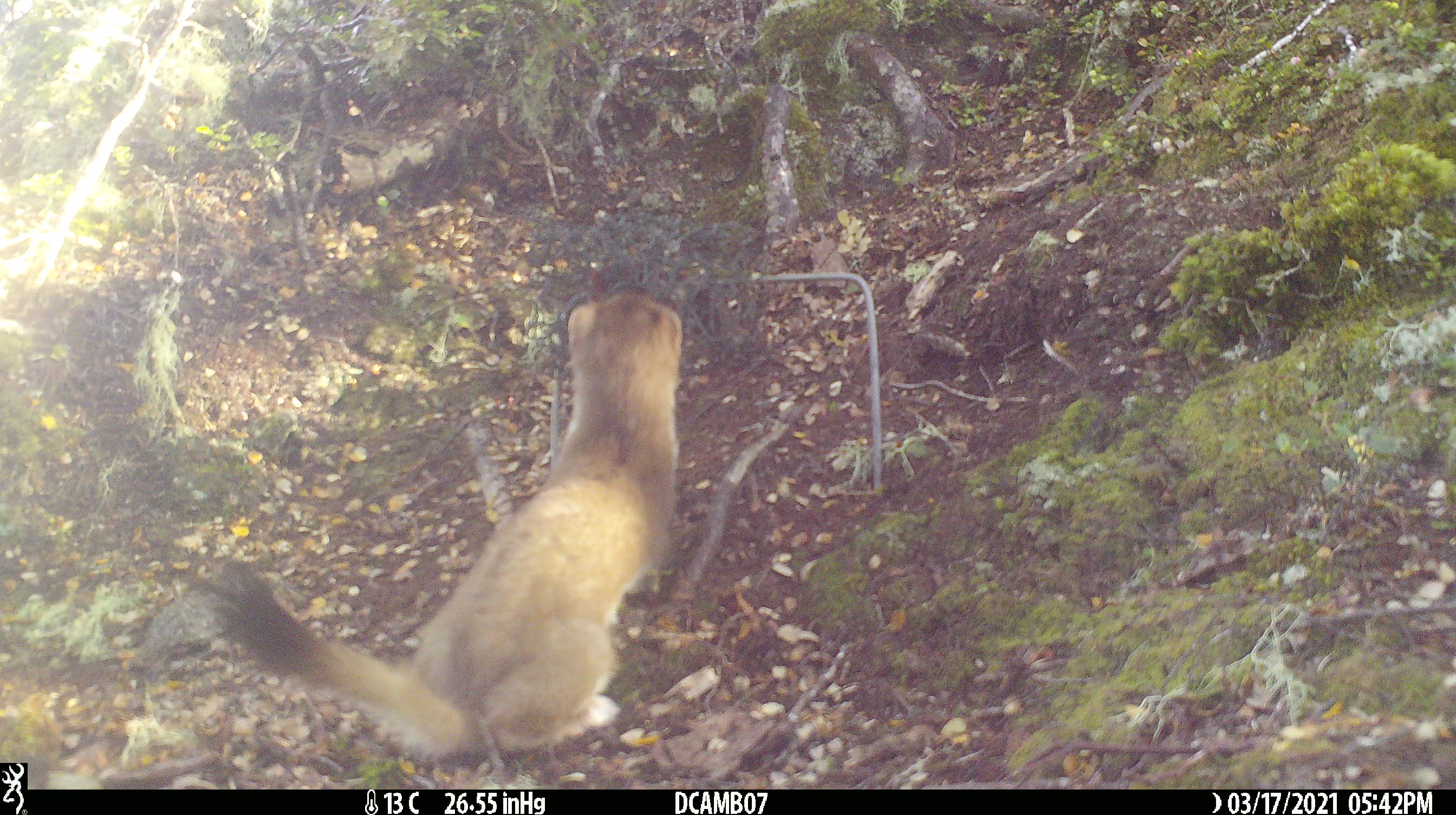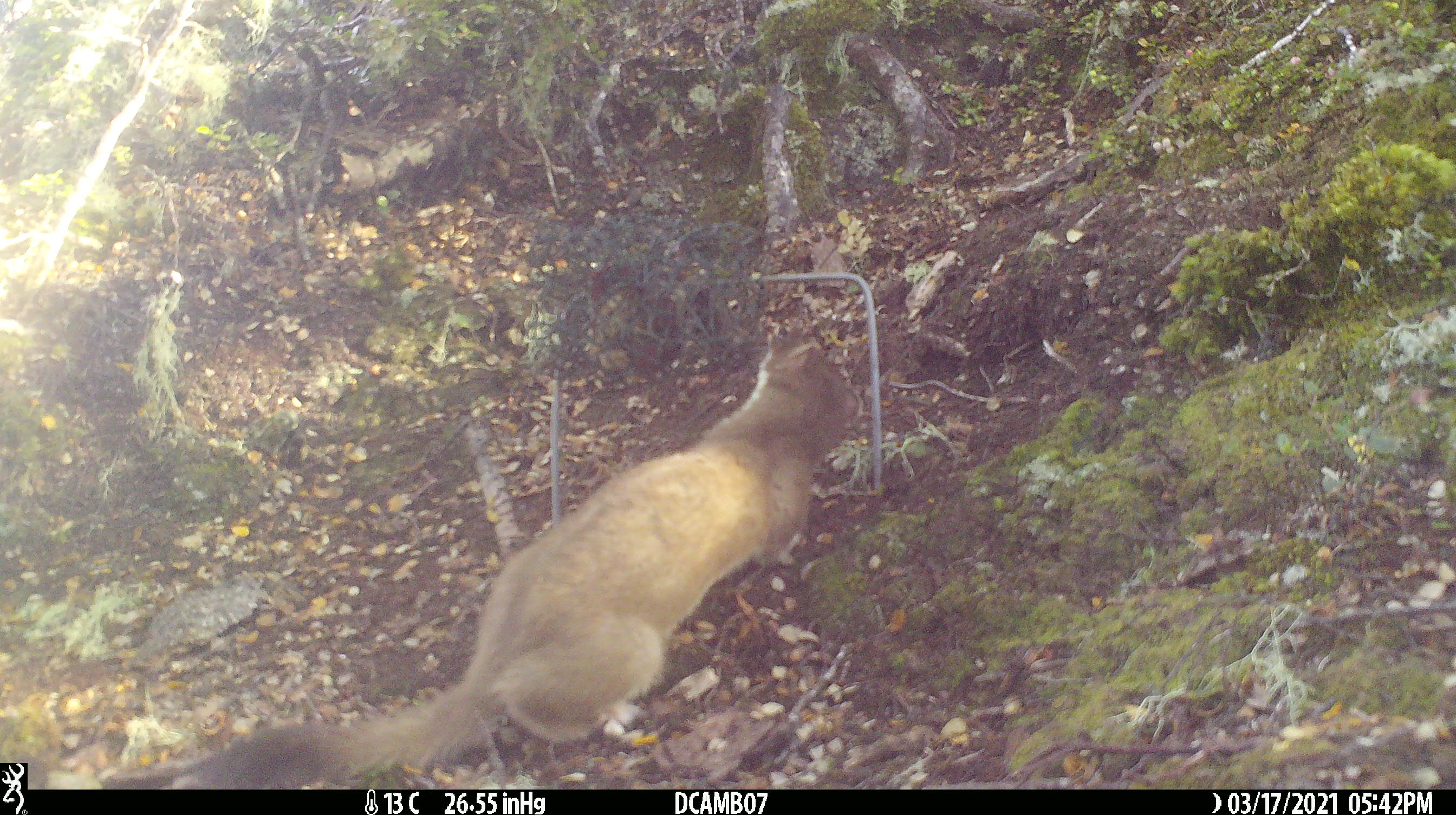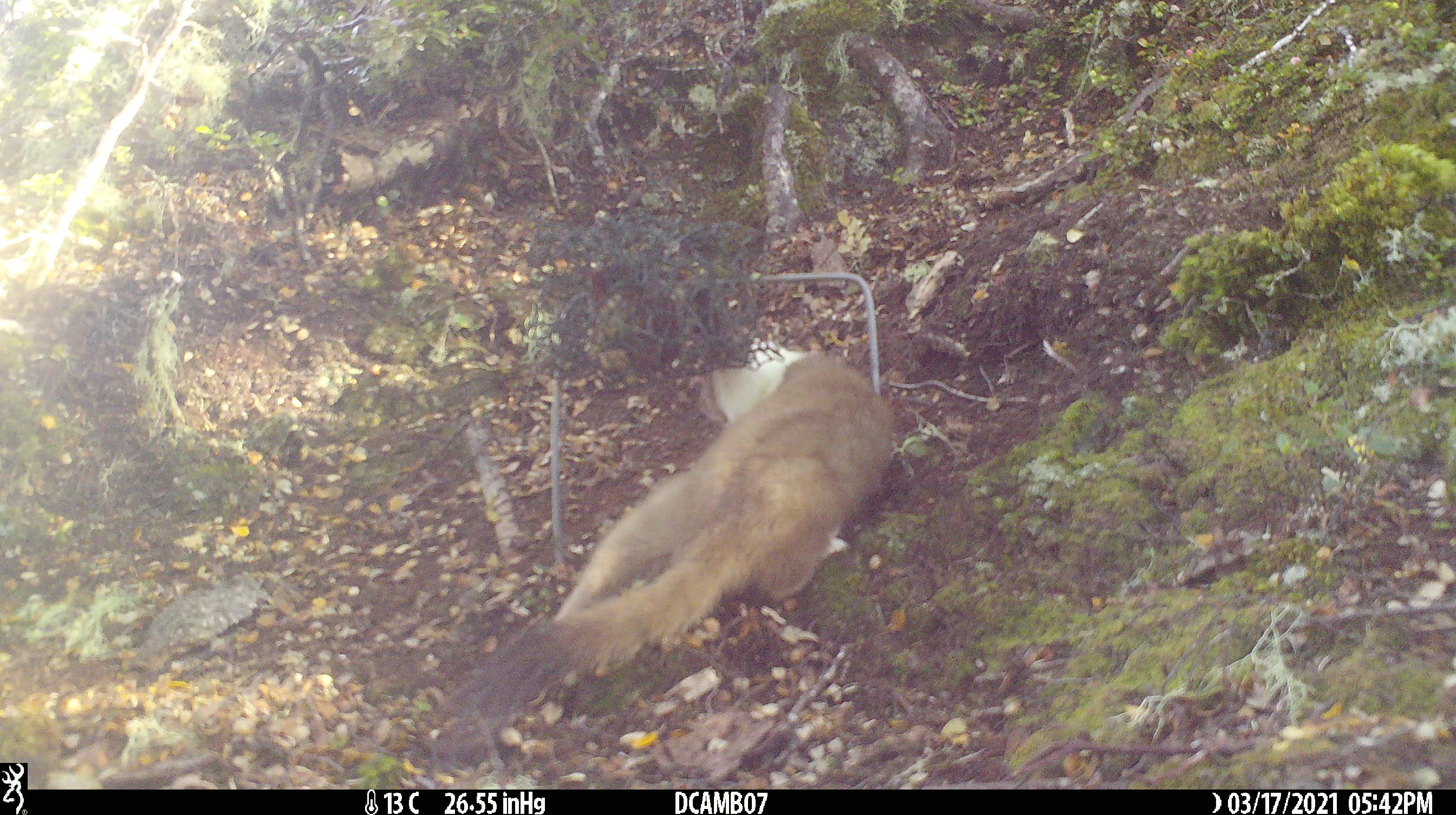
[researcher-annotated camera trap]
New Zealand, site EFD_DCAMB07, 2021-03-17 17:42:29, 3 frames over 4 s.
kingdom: Animalia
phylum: Chordata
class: Mammalia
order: Carnivora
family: Mustelidae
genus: Mustela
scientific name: Mustela erminea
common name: stoat